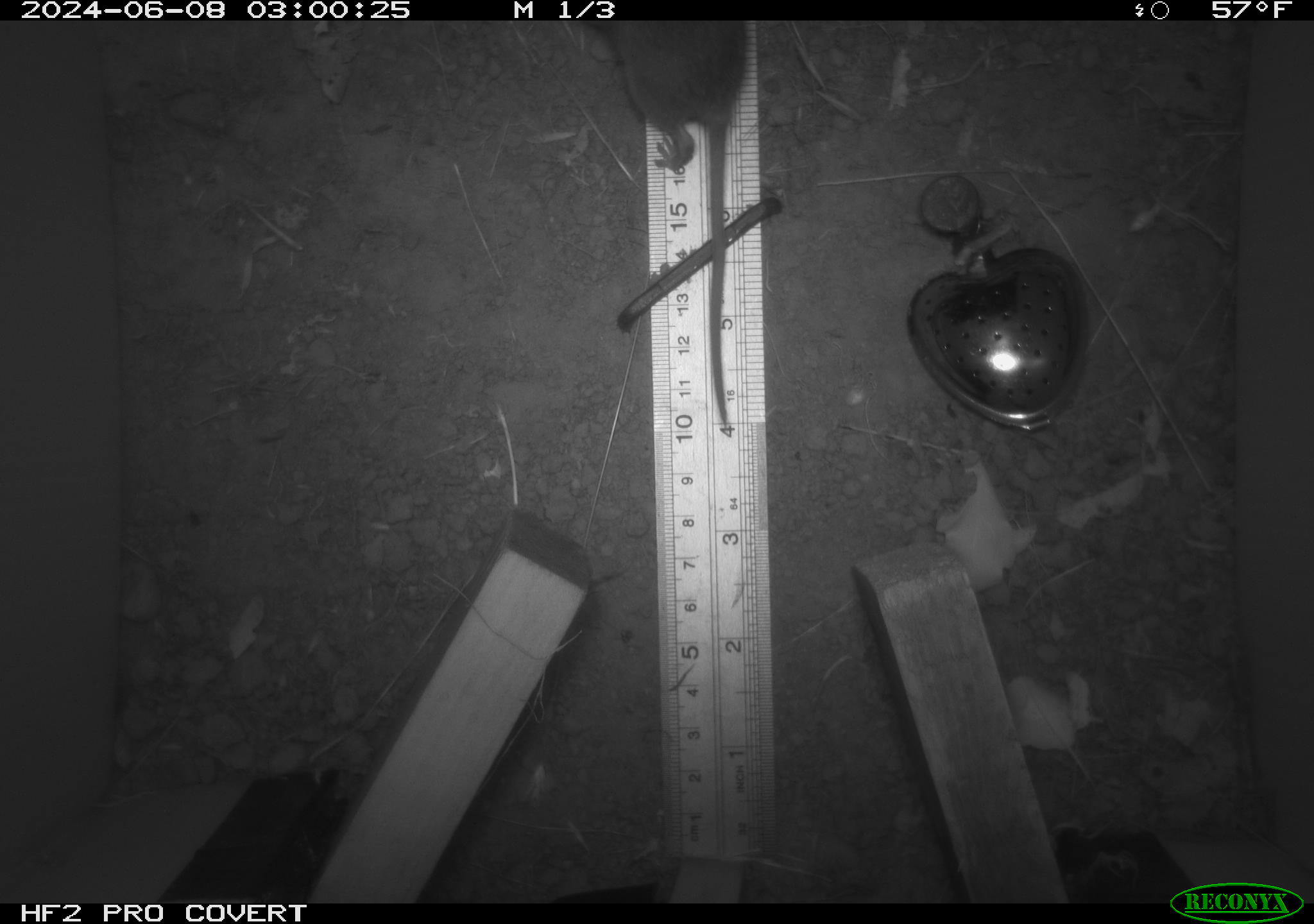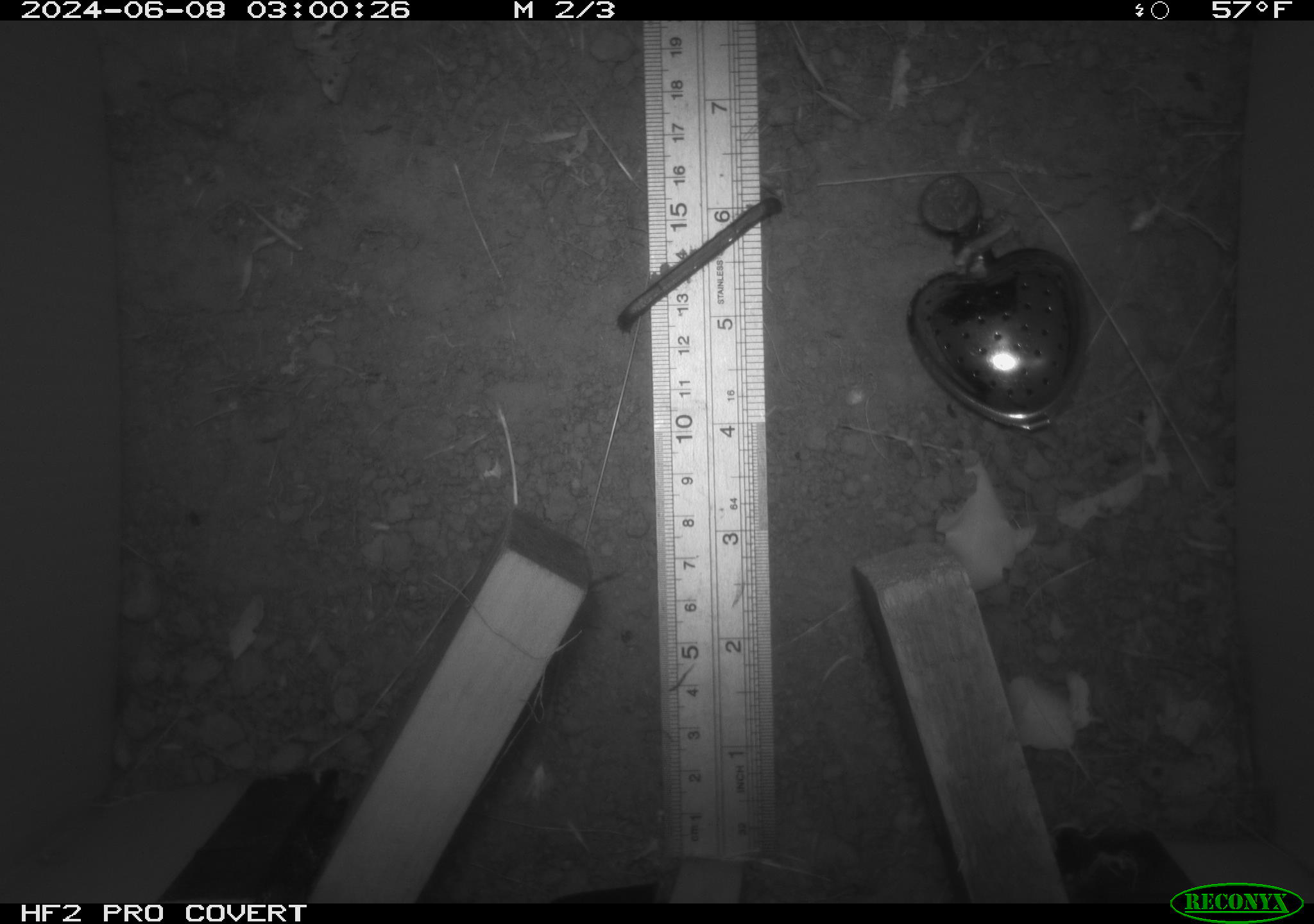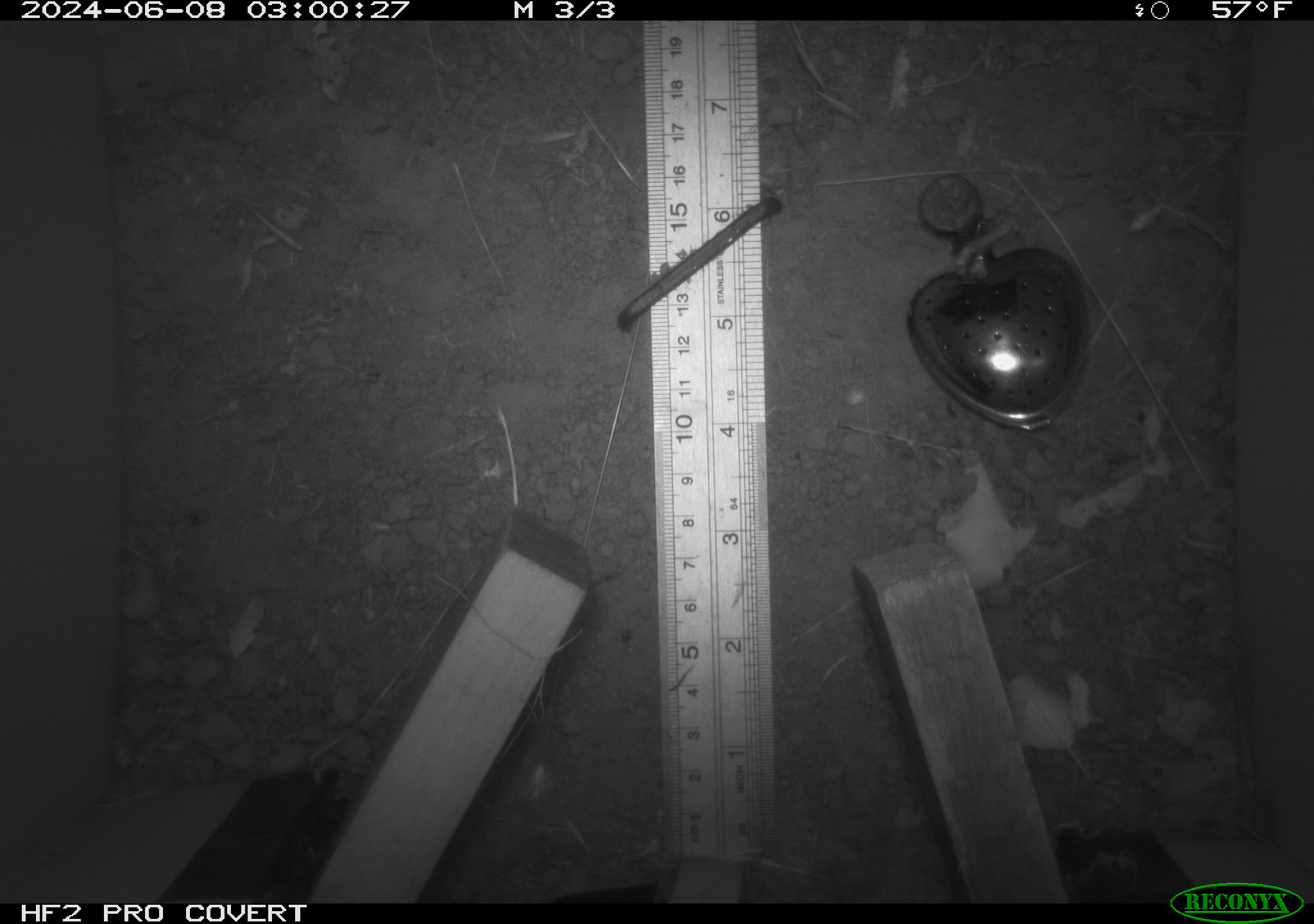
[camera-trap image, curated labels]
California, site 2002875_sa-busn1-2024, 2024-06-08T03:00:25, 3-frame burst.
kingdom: Animalia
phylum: Chordata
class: Mammalia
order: Rodentia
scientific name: Rodentia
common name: mouse species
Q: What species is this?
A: Mouse species (Rodentia).